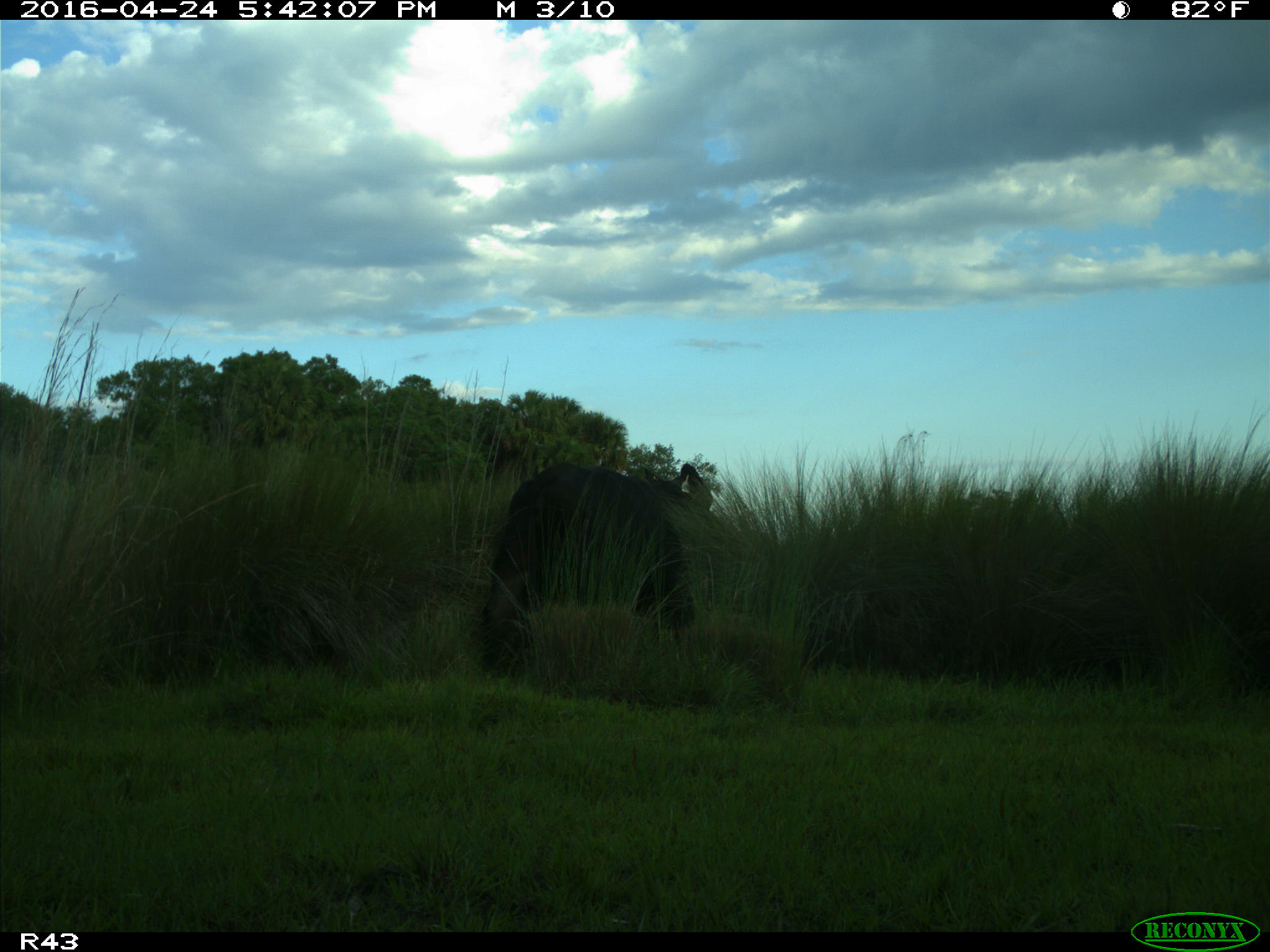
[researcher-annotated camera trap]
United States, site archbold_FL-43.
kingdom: Animalia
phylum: Chordata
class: Mammalia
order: Artiodactyla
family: Bovidae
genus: Bos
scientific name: Bos taurus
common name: domestic cow